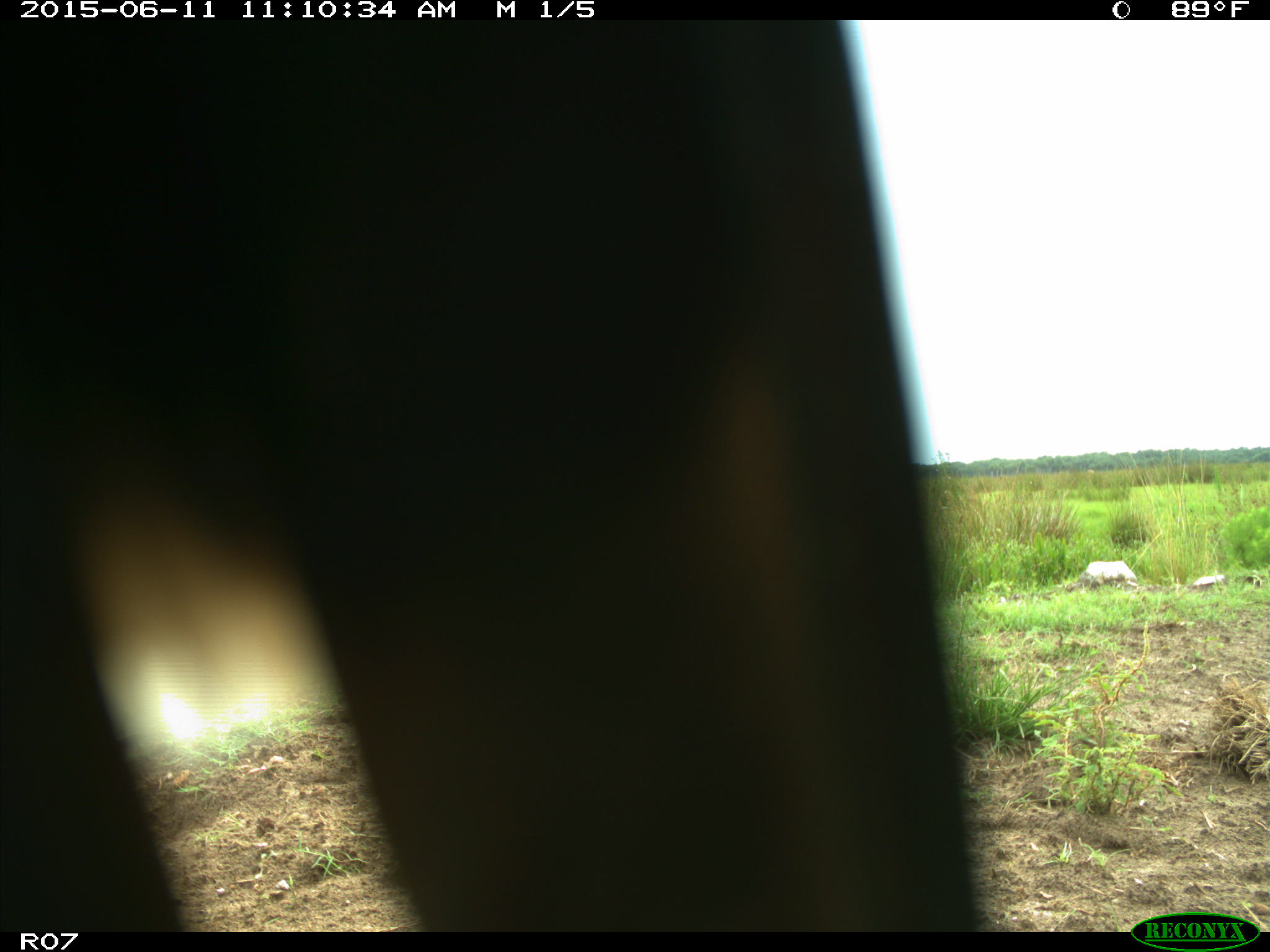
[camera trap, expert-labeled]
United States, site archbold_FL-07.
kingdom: Animalia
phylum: Chordata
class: Mammalia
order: Artiodactyla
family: Bovidae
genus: Bos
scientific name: Bos taurus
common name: domestic cow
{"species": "Bos taurus (domestic cow)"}